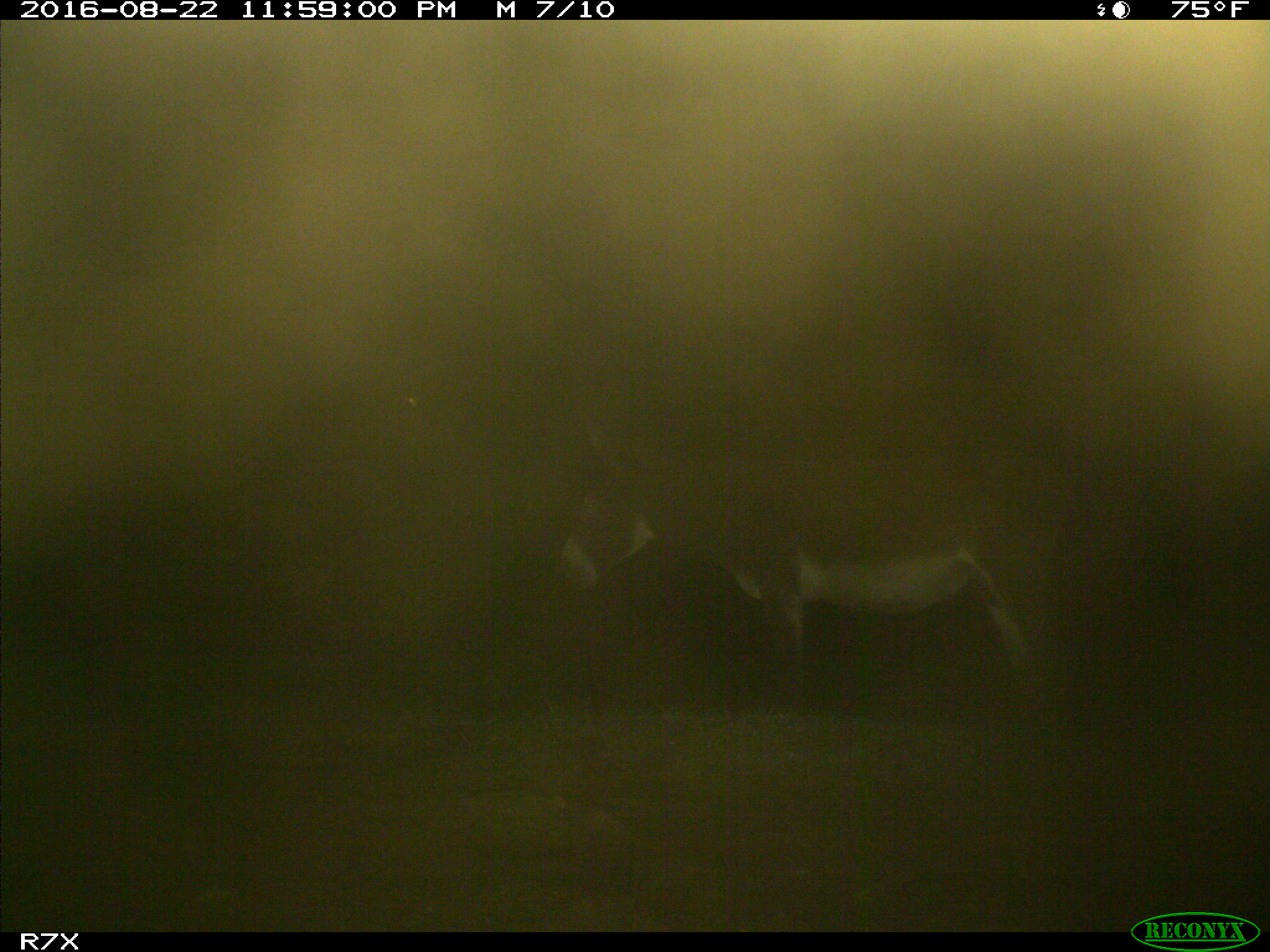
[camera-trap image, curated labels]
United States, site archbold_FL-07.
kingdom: Animalia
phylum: Chordata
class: Mammalia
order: Perissodactyla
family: Equidae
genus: Equus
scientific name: Equus africanus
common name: african wild ass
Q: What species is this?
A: Equus africanus (african wild ass).